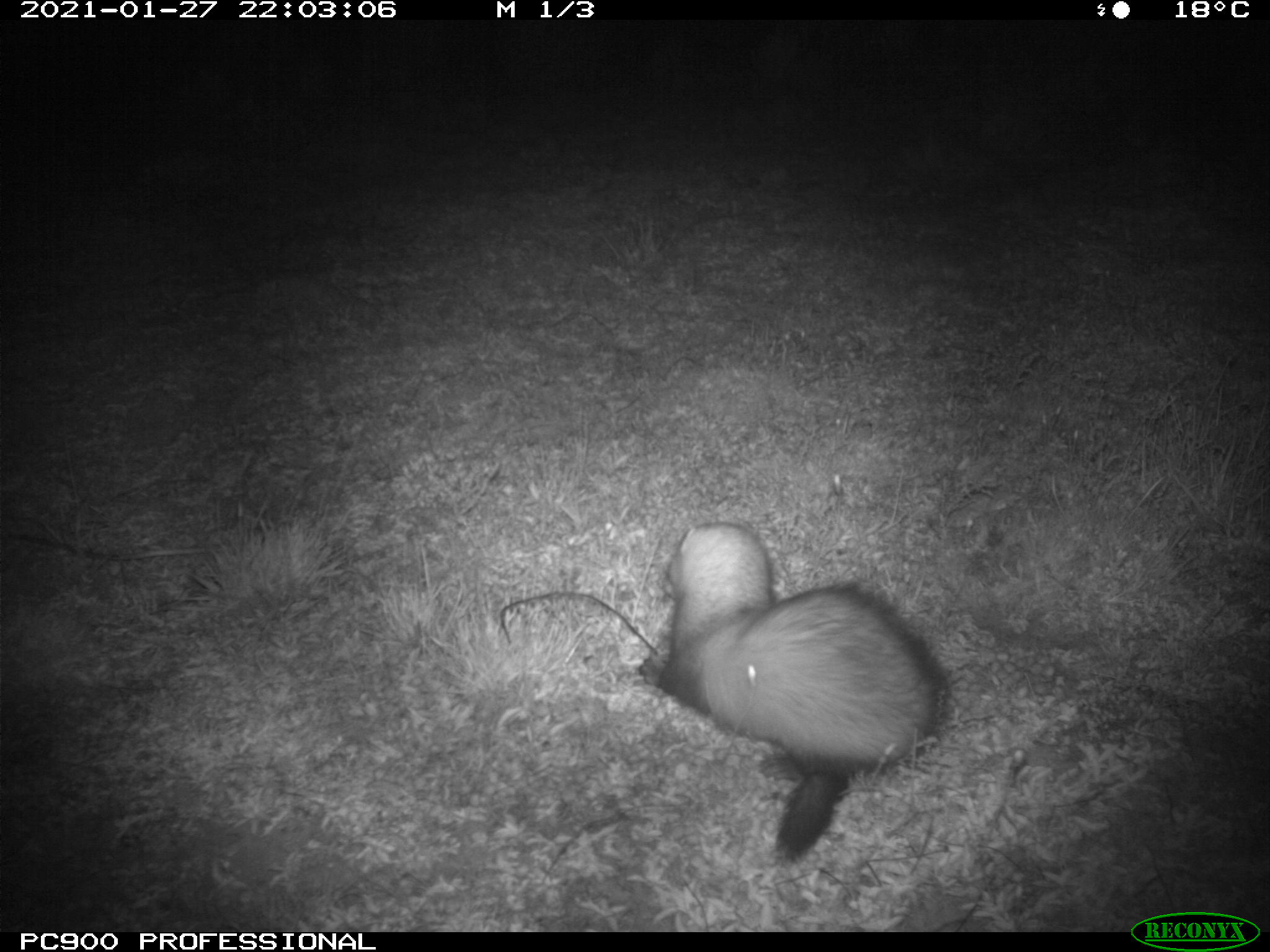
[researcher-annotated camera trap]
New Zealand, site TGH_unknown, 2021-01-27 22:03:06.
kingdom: Animalia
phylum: Chordata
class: Mammalia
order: Carnivora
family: Mustelidae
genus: Mustela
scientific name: Mustela furo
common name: ferret